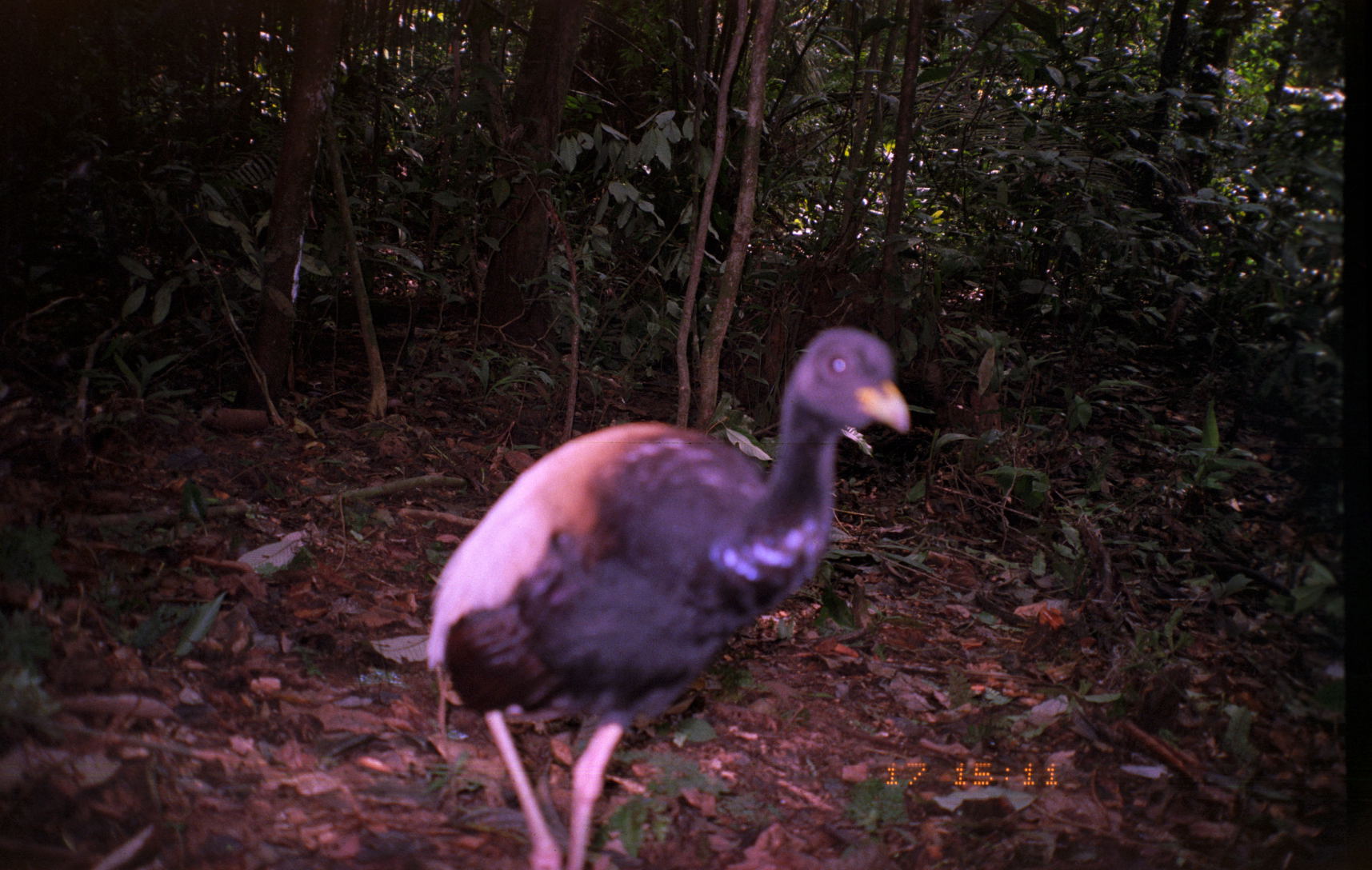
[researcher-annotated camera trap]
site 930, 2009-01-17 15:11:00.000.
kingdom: Animalia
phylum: Chordata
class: Aves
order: Gruiformes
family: Psophiidae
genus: Psophia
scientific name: Psophia crepitans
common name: gray-winged trumpeter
Psophia crepitans (gray-winged trumpeter).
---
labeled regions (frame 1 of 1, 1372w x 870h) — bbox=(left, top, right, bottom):
psophia crepitans: bbox=(425, 325, 911, 868)